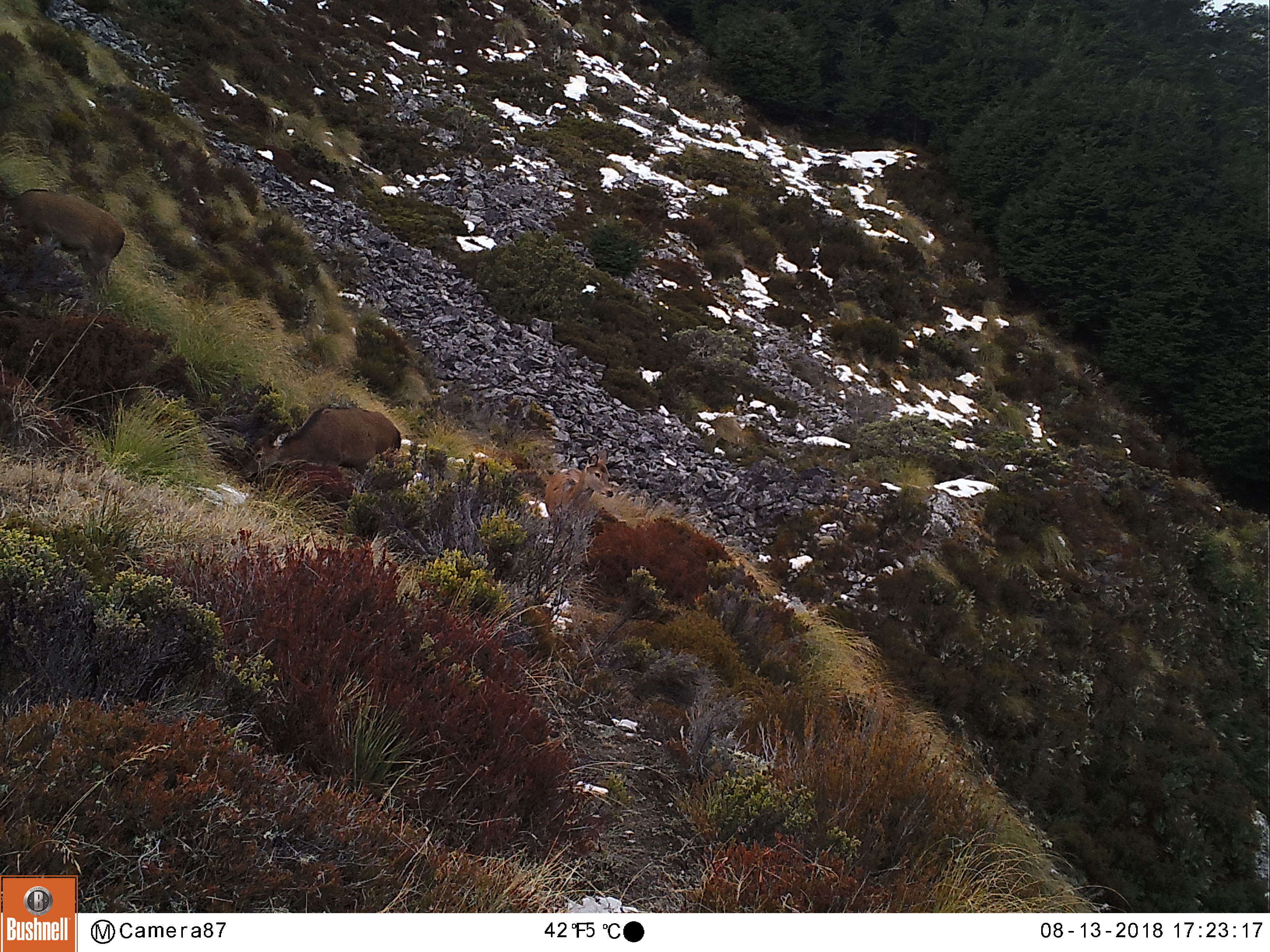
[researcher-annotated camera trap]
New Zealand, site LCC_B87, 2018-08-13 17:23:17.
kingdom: Animalia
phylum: Chordata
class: Mammalia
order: Artiodactyla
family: Cervidae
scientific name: Cervidae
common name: deer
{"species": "deer (Cervidae)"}